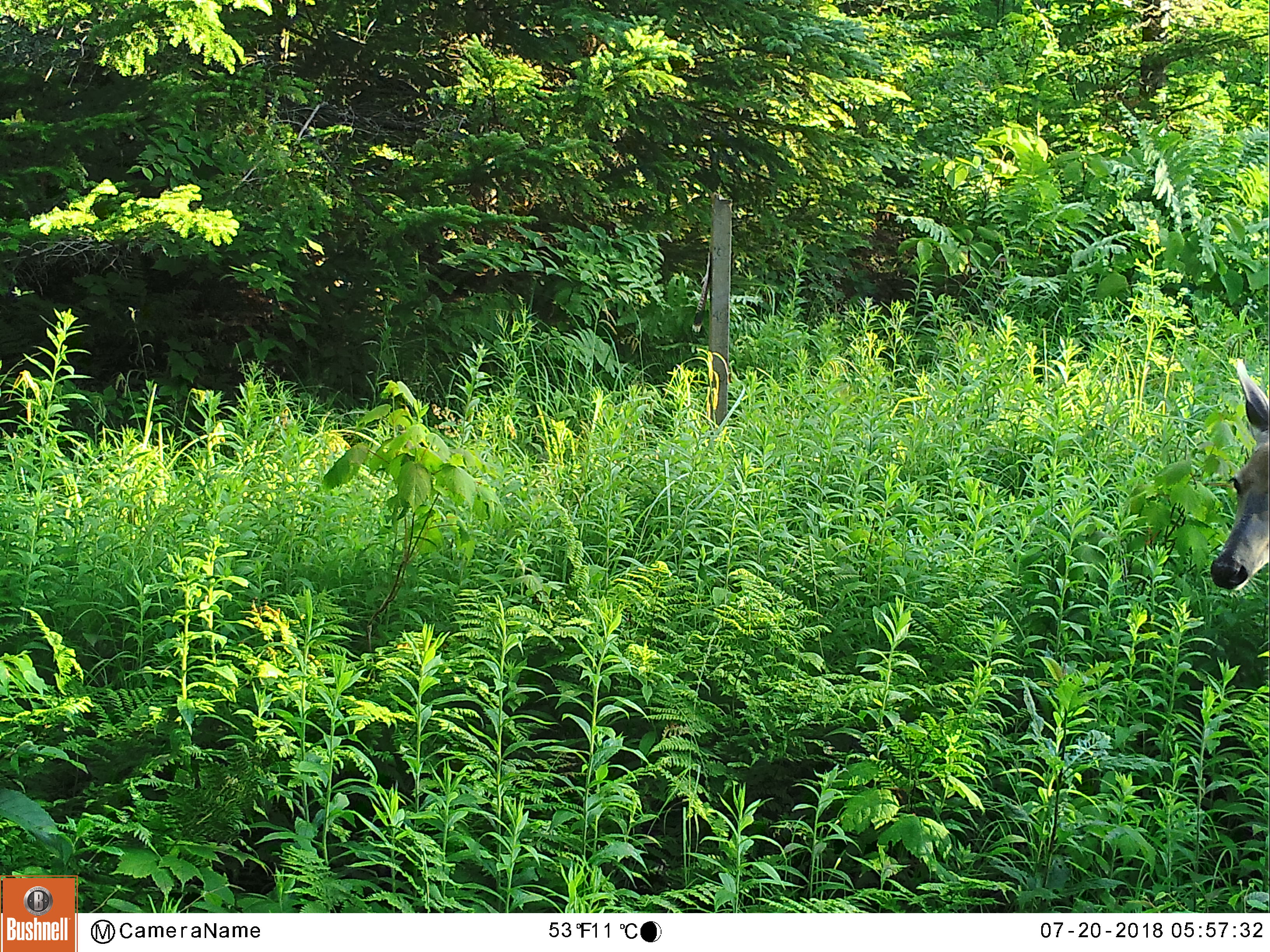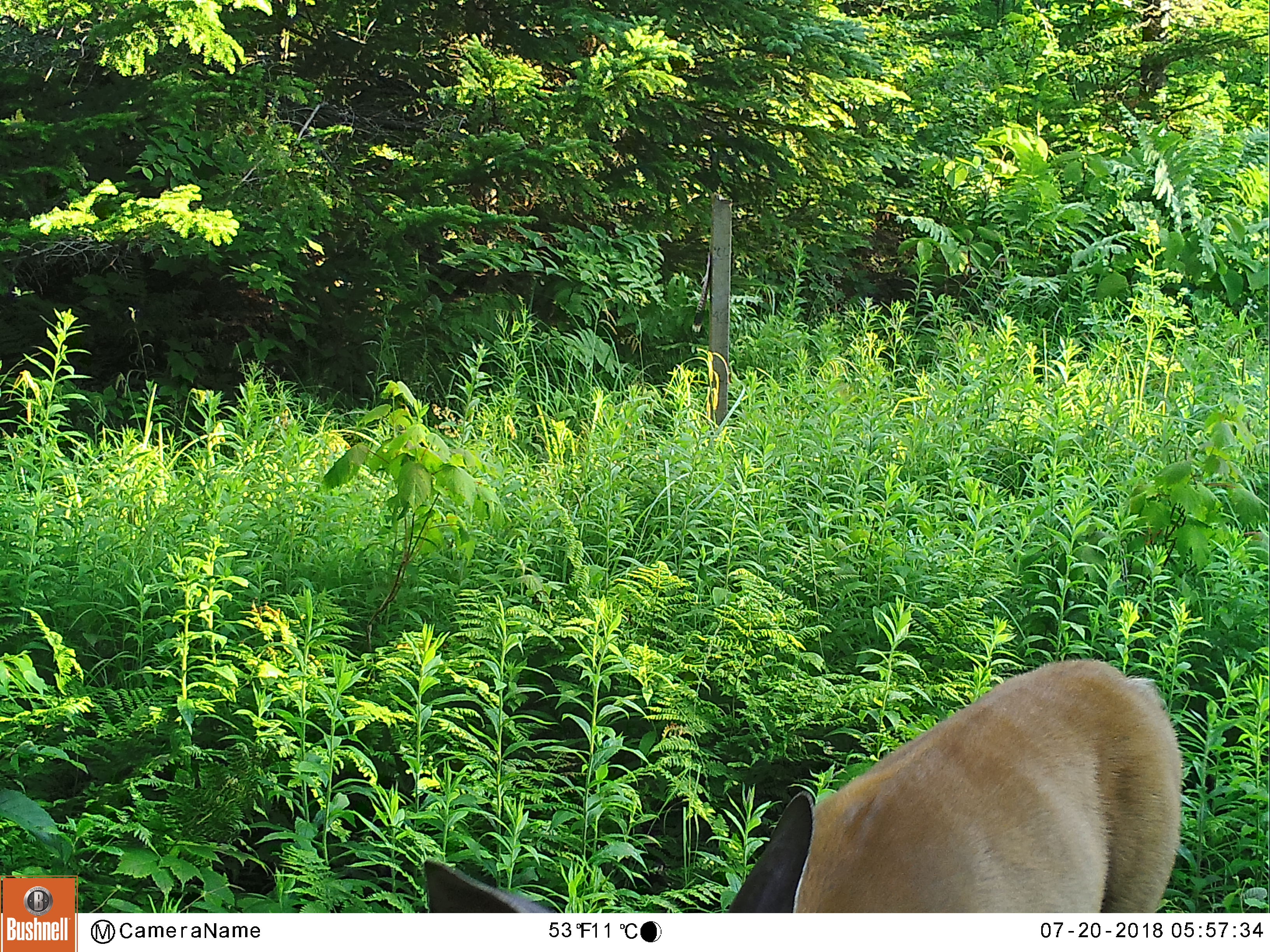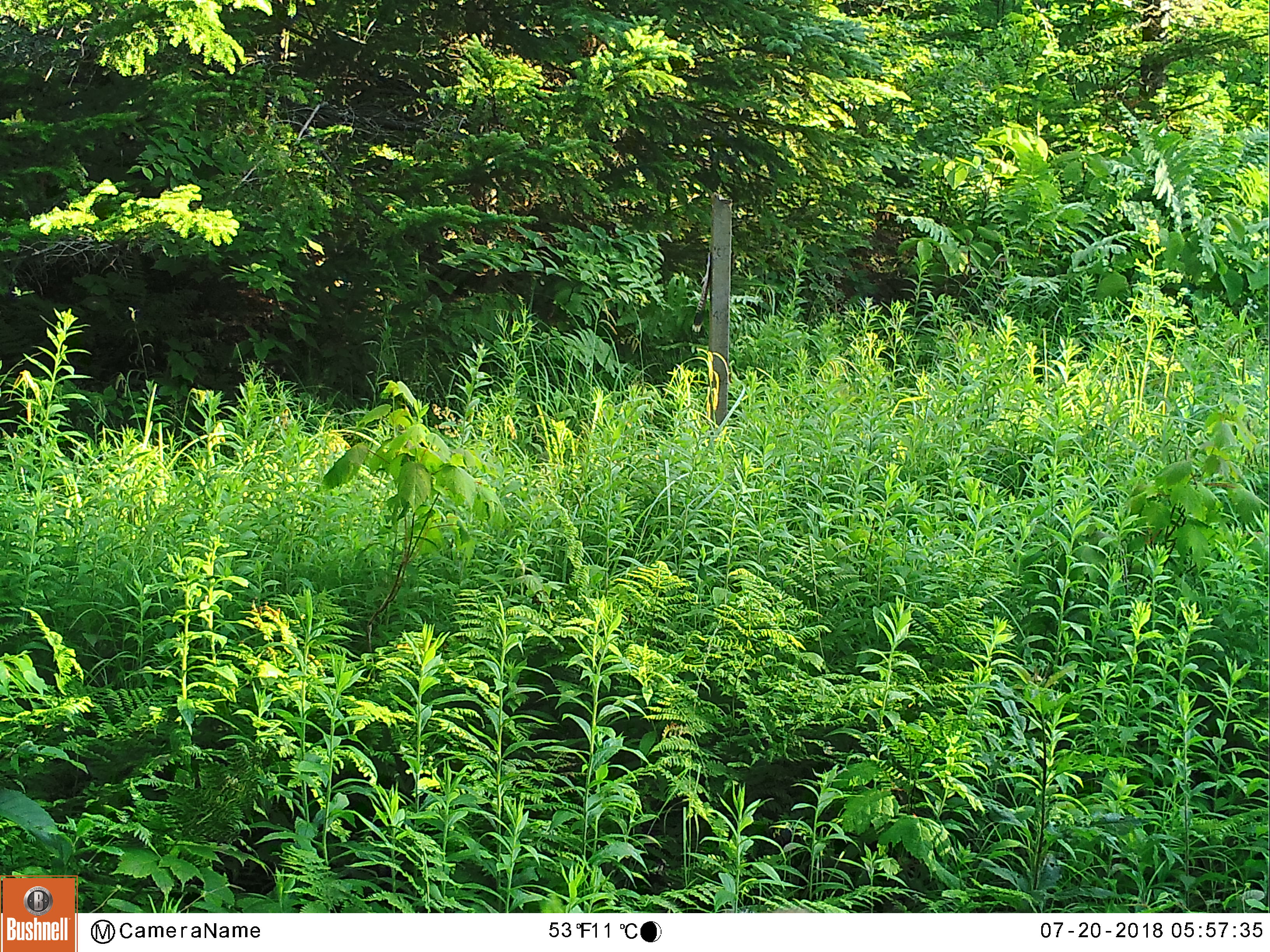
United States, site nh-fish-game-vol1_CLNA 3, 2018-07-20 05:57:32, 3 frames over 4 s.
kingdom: Animalia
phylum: Chordata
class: Mammalia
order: Artiodactyla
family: Cervidae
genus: Odocoileus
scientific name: Odocoileus virginianus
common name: white-tailed deer